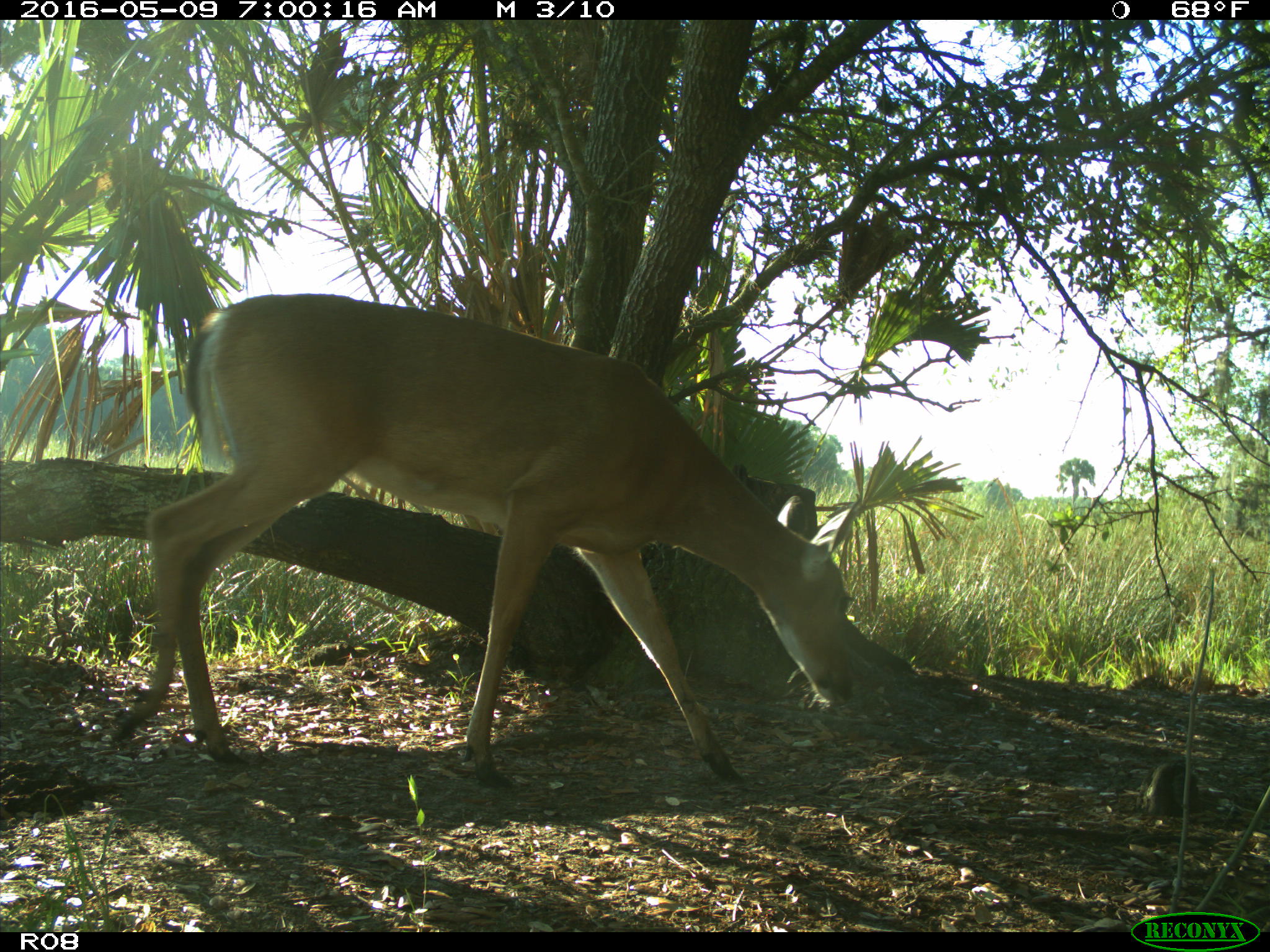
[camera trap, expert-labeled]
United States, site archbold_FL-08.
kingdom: Animalia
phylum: Chordata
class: Mammalia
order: Artiodactyla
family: Cervidae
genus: Odocoileus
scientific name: Odocoileus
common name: deer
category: unidentified deer